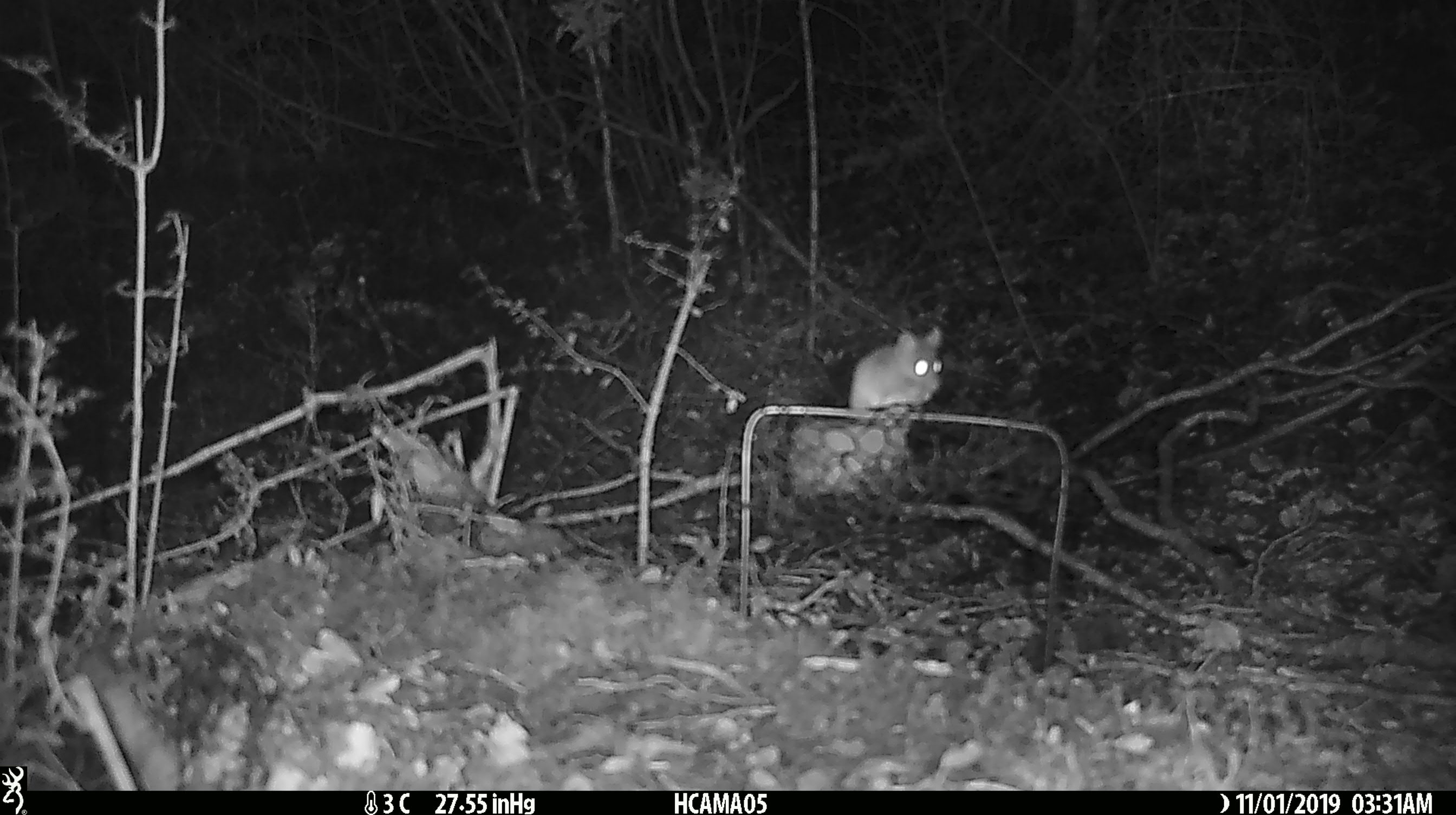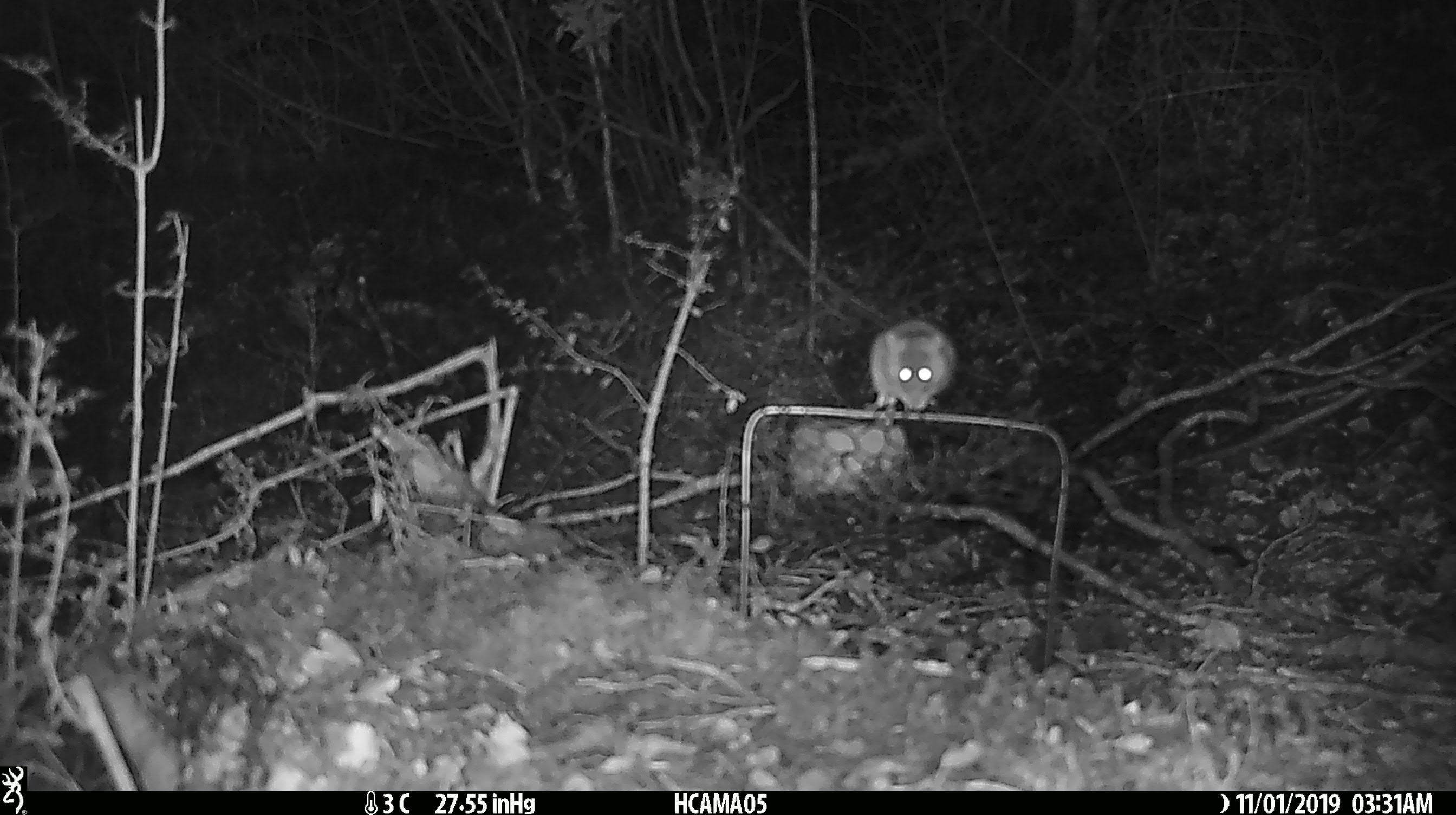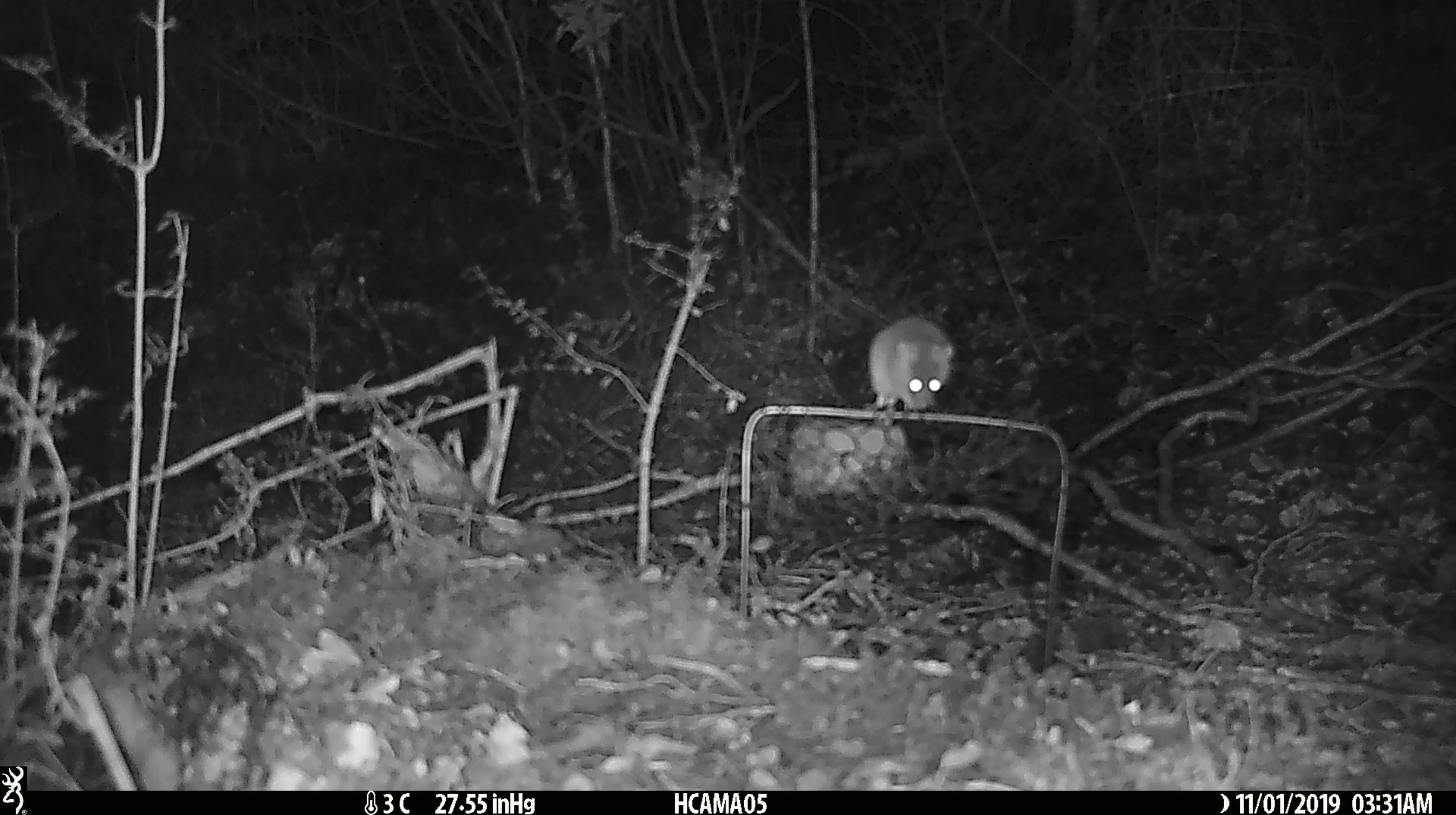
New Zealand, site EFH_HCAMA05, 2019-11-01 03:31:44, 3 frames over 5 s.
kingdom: Animalia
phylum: Chordata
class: Mammalia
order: Rodentia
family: Muridae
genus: Mus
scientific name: Mus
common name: mouse